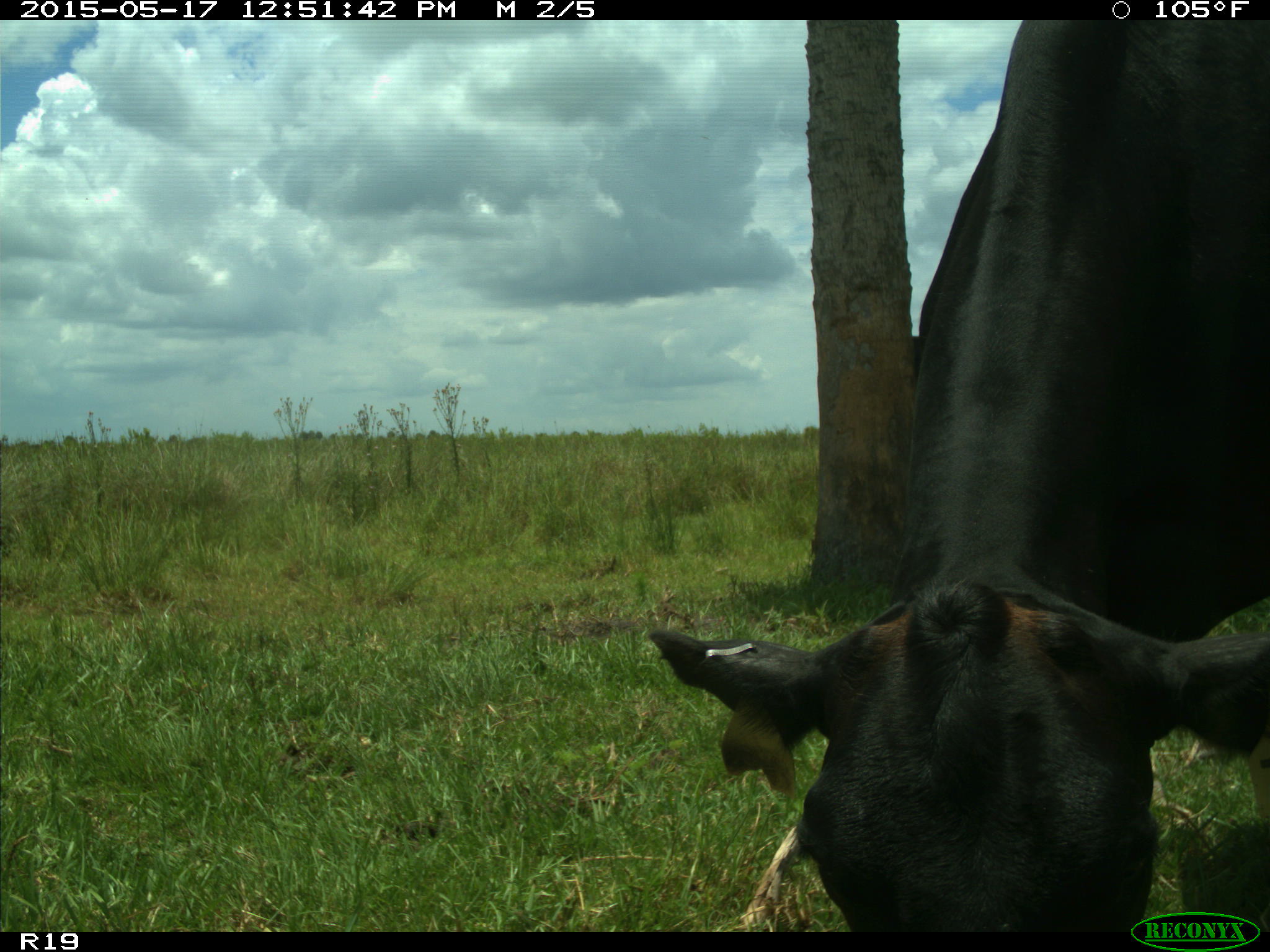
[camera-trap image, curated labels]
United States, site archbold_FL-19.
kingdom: Animalia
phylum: Chordata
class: Mammalia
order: Artiodactyla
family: Bovidae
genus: Bos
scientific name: Bos taurus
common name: domestic cow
Bos taurus (domestic cow).